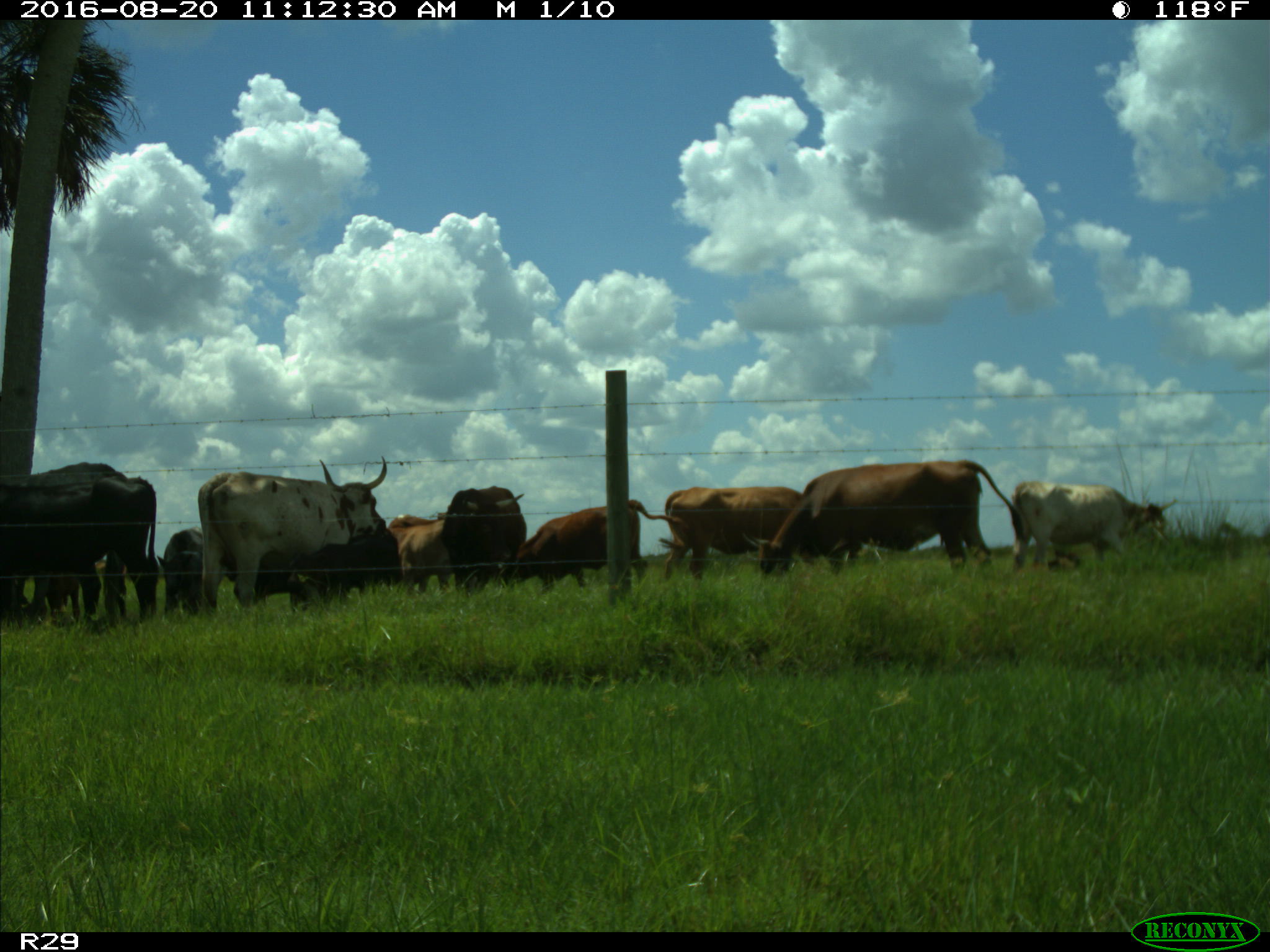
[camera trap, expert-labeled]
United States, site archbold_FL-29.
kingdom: Animalia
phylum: Chordata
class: Mammalia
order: Artiodactyla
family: Bovidae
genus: Bos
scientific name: Bos taurus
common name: domestic cow